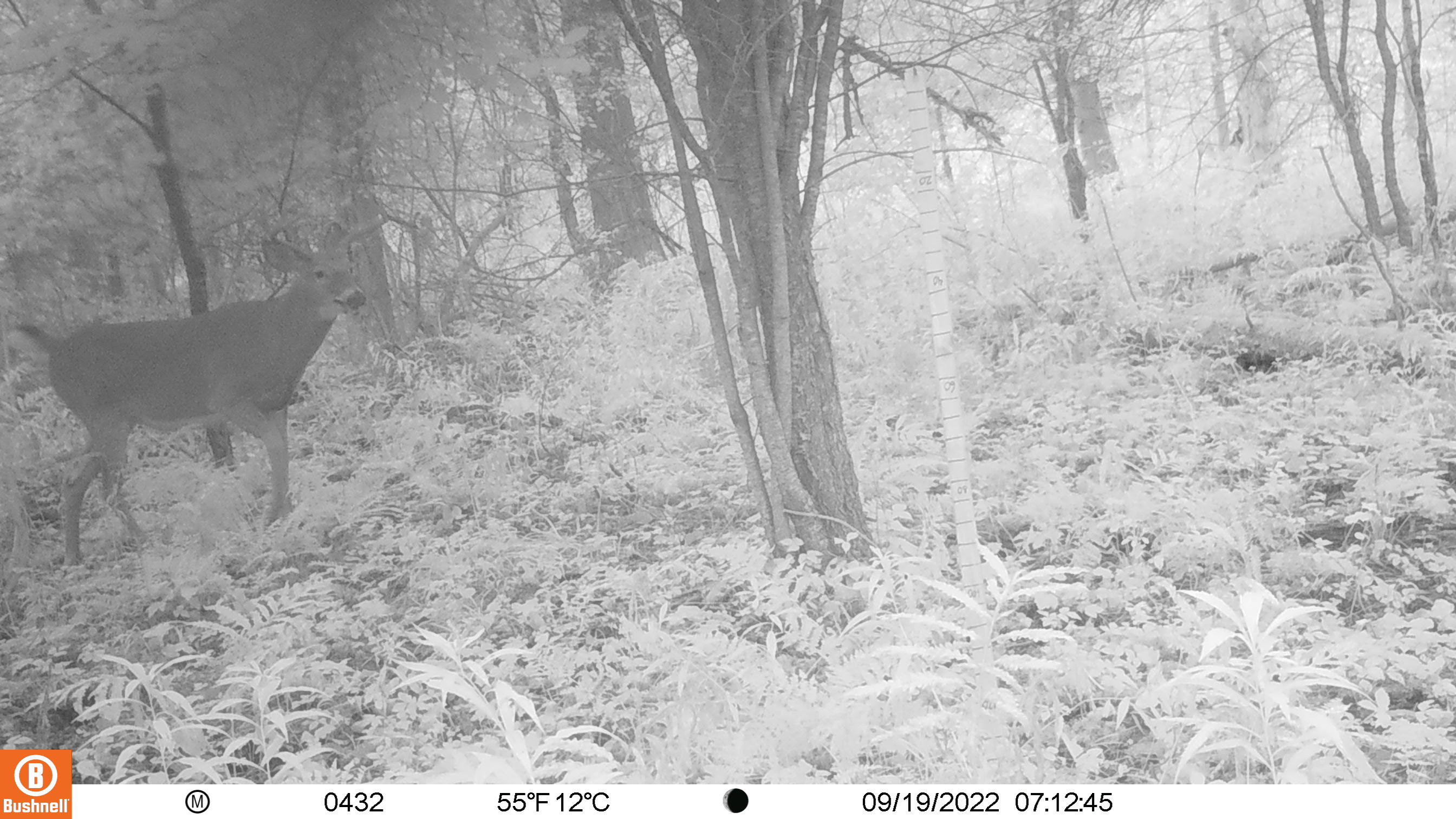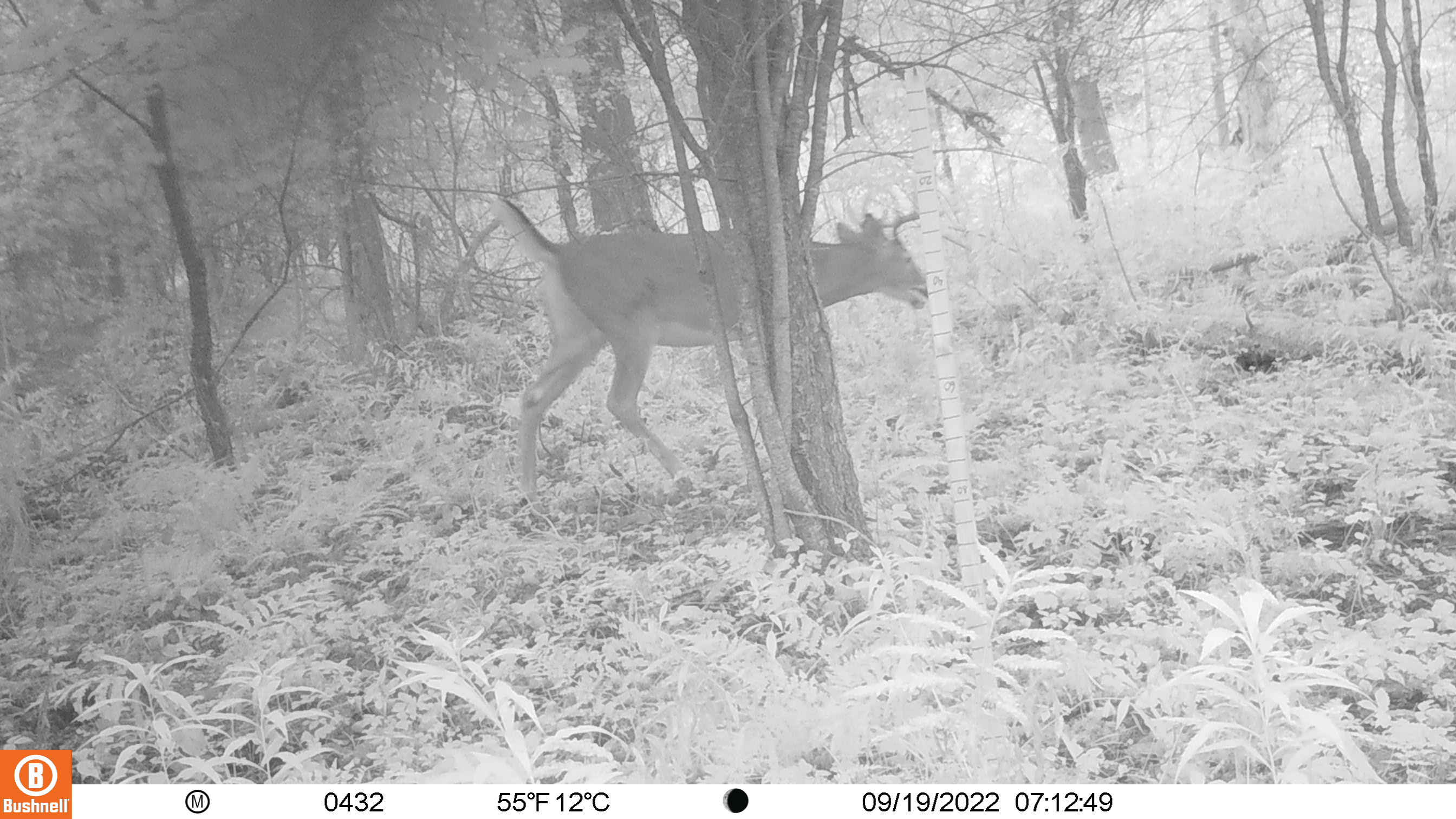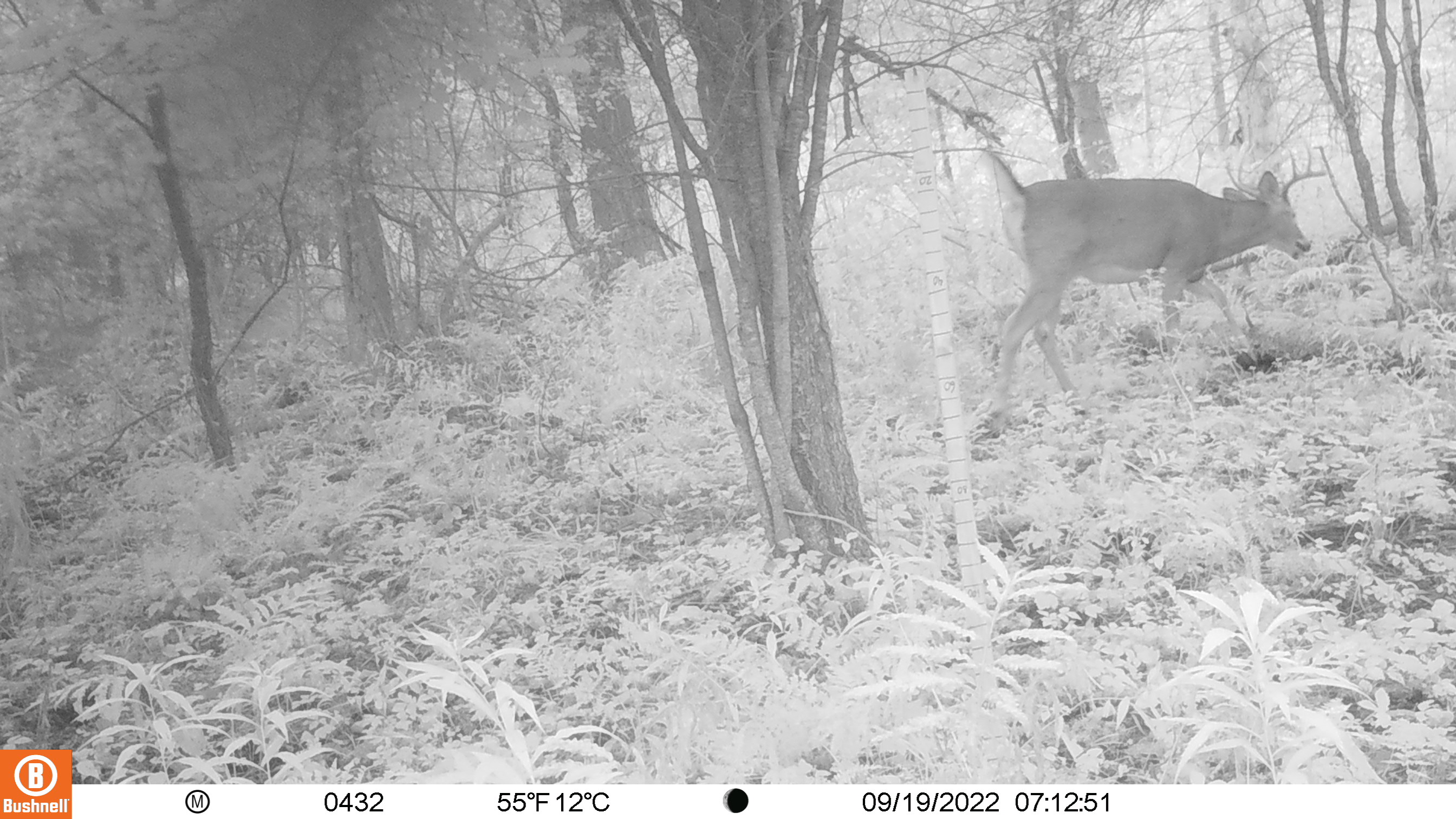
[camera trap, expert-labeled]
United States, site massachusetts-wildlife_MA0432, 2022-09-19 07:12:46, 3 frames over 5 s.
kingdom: Animalia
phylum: Chordata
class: Mammalia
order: Artiodactyla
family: Cervidae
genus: Odocoileus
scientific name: Odocoileus virginianus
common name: white-tailed deer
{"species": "white-tailed deer (Odocoileus virginianus)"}